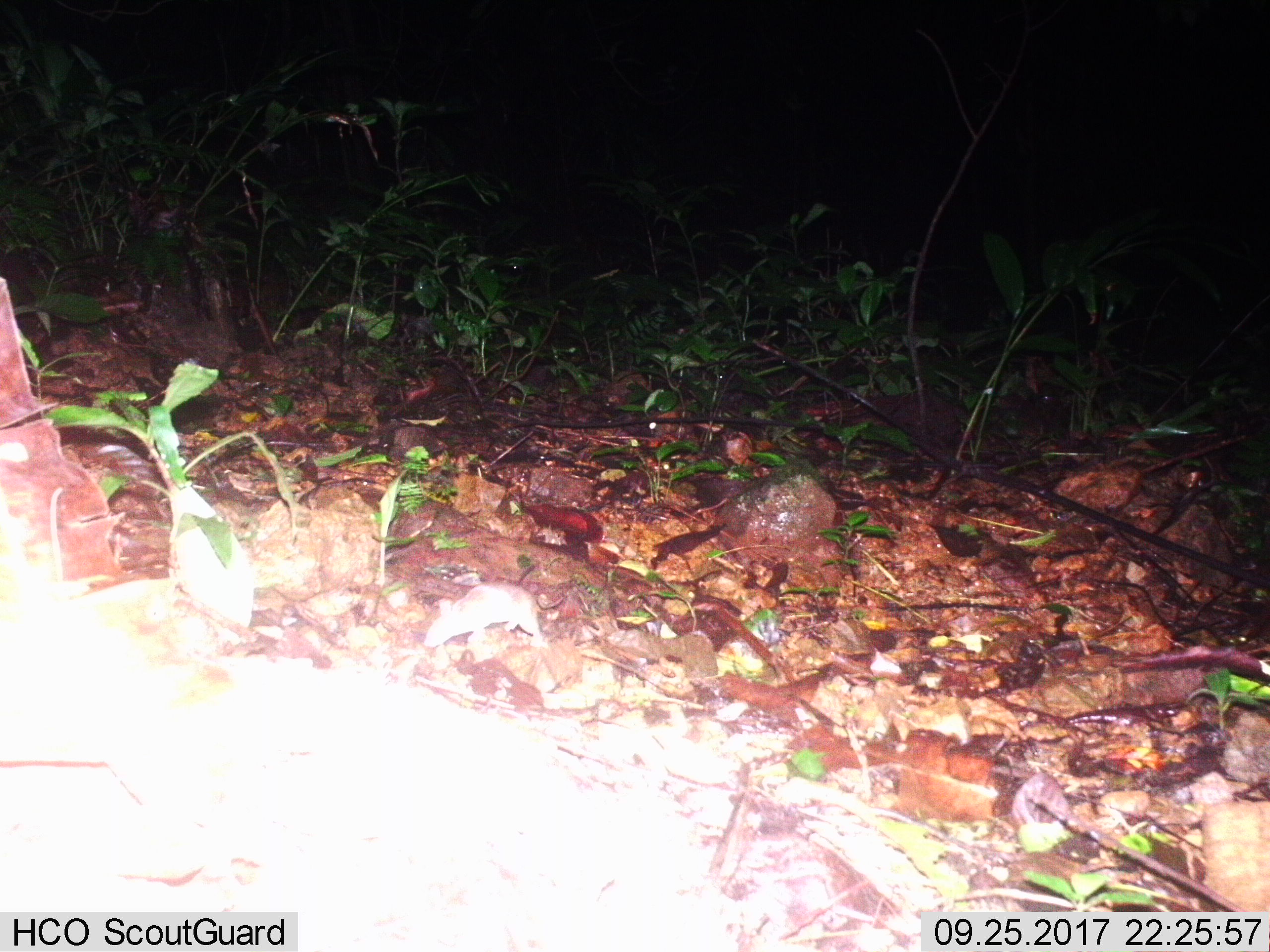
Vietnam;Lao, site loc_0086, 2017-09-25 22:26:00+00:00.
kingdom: Animalia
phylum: Chordata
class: Mammalia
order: Rodentia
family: Muridae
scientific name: Muridae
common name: old-world mice and rats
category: unidentified murid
Unidentified murid (old-world mice and rats) (Muridae). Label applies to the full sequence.